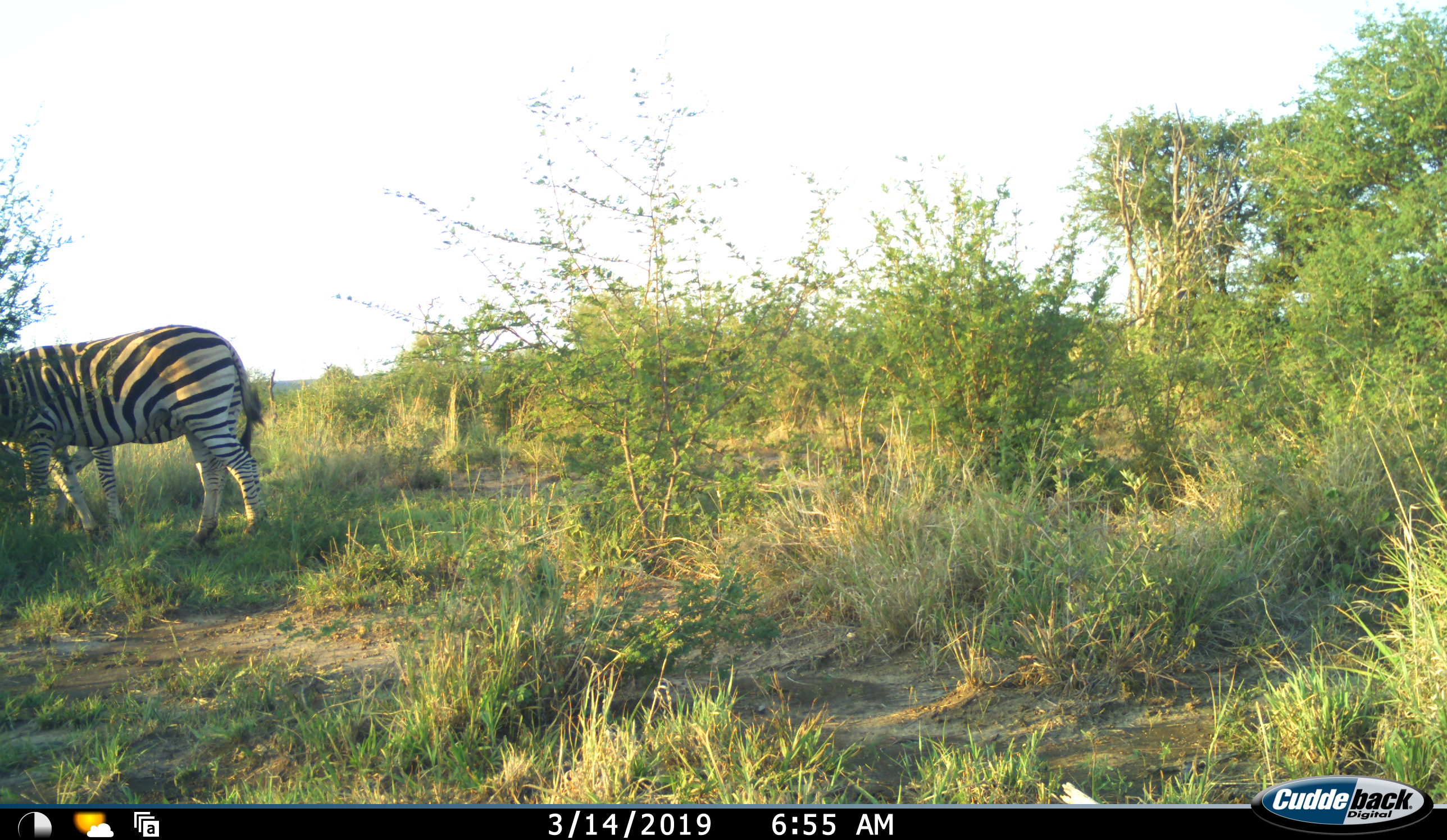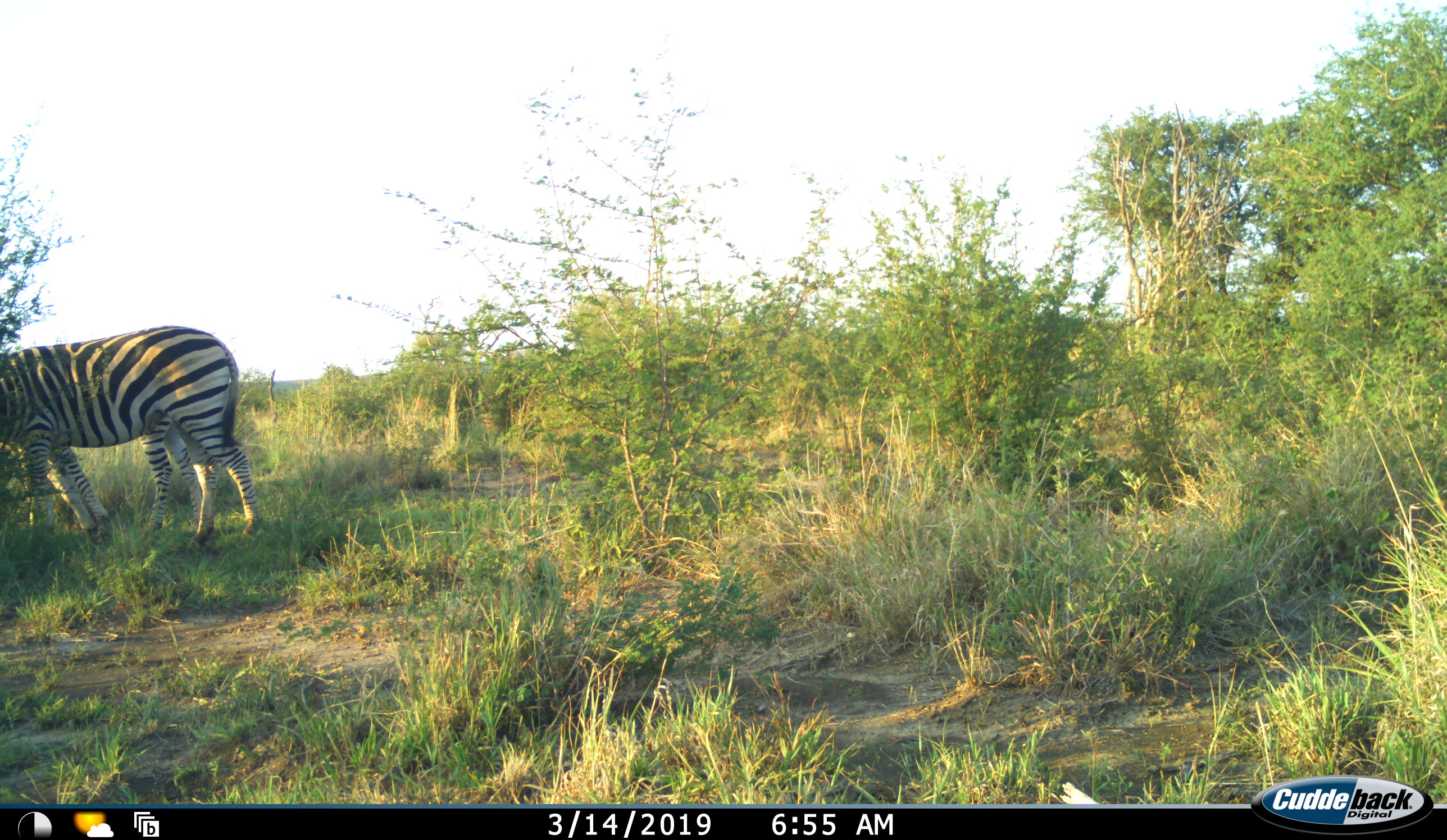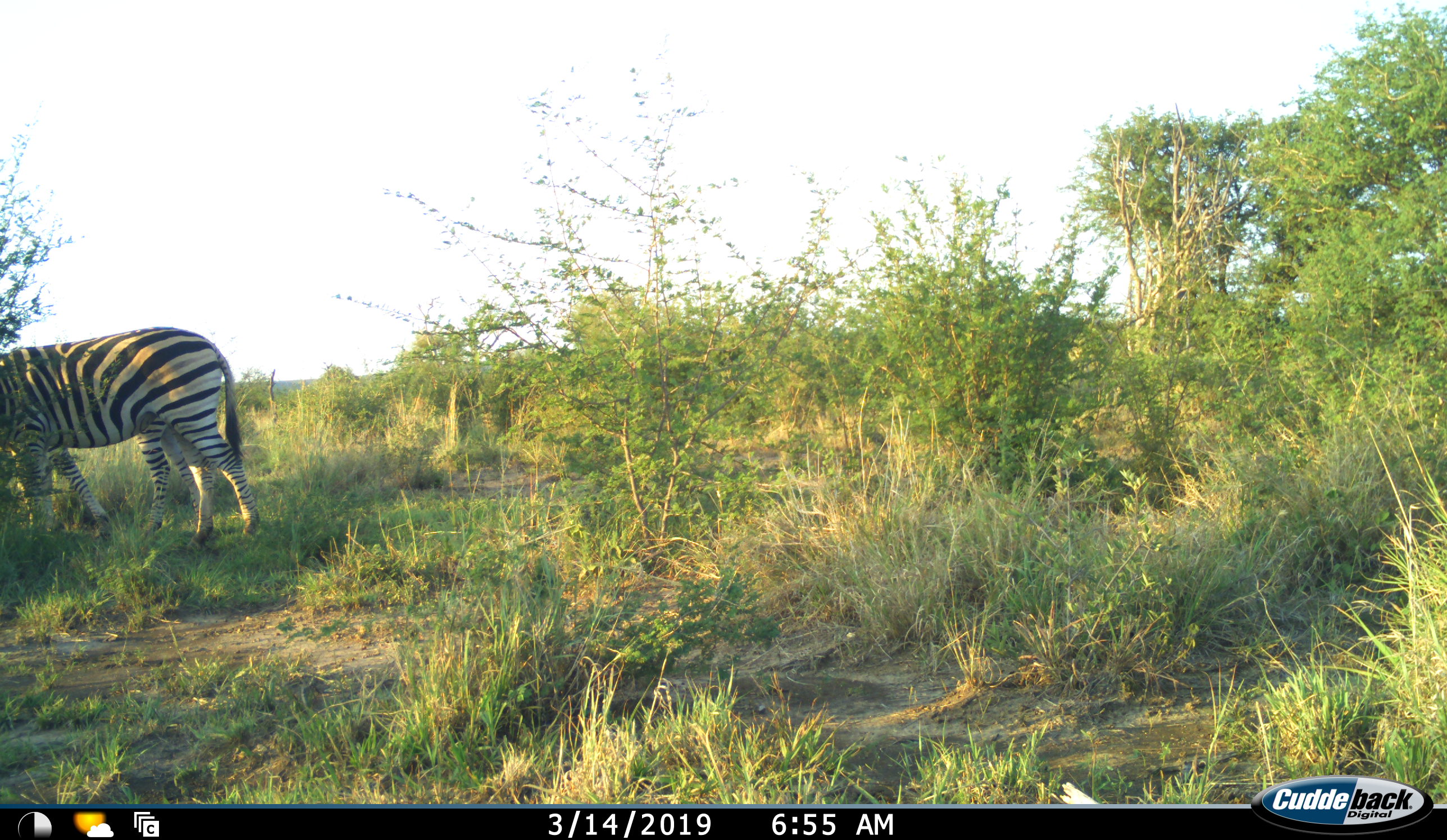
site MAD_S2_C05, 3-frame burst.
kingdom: Animalia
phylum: Chordata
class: Mammalia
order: Perissodactyla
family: Equidae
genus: Equus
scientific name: Equus quagga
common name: plains zebra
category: zebraplains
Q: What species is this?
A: Zebraplains (plains zebra) (Equus quagga).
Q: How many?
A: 2.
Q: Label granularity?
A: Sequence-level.